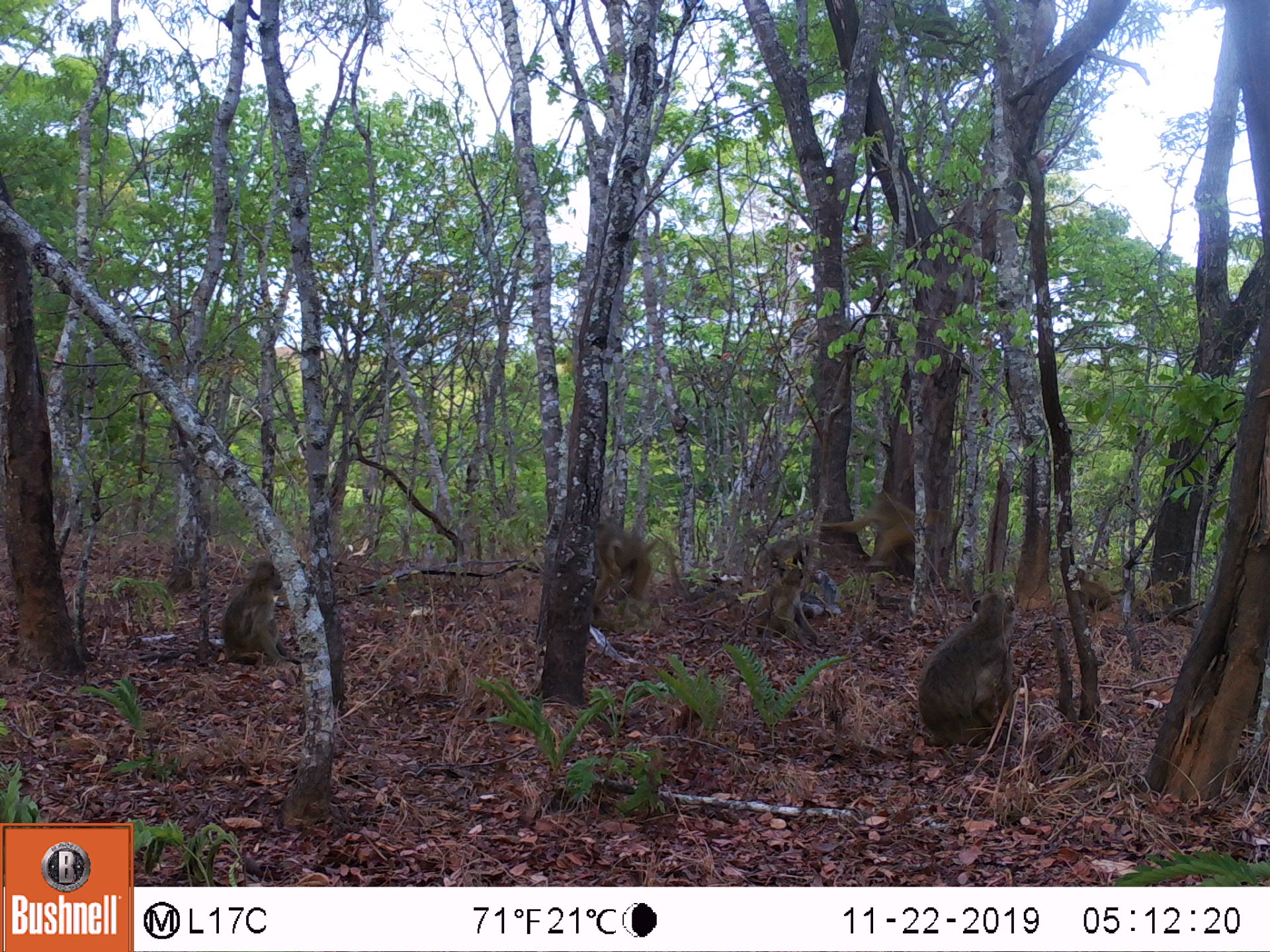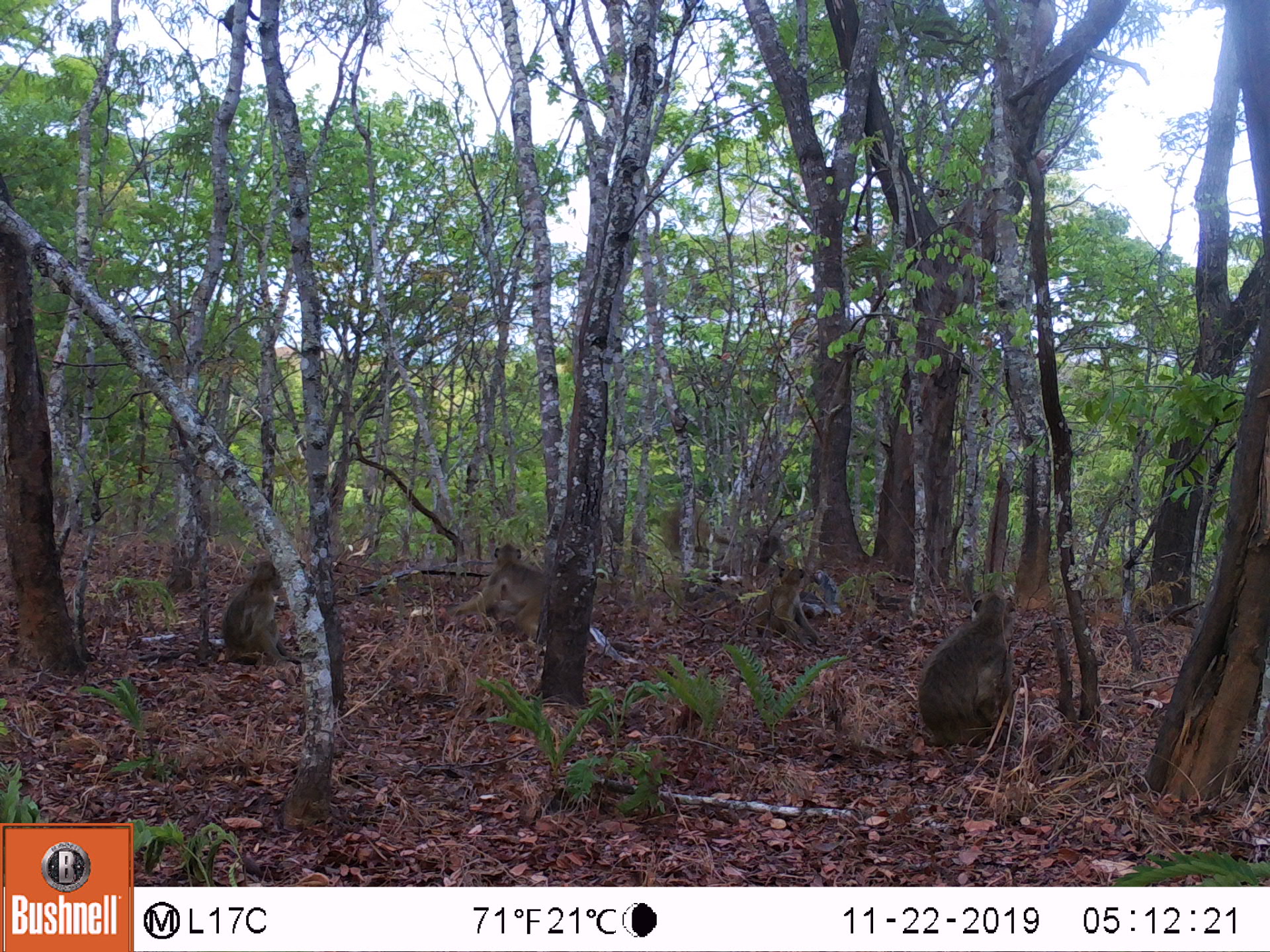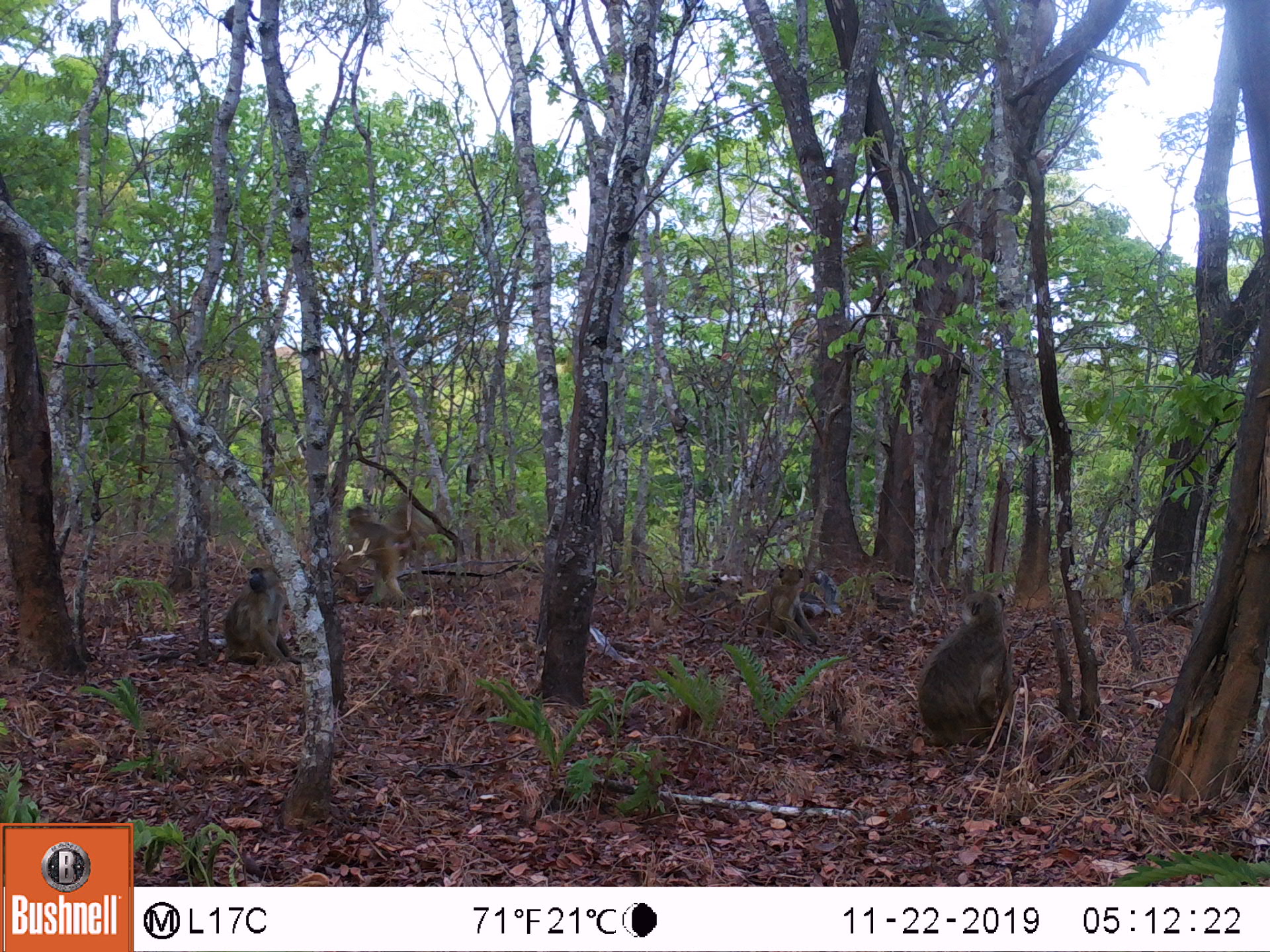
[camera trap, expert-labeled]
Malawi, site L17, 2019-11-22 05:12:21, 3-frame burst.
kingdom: Animalia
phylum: Chordata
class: Mammalia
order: Primates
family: Cercopithecidae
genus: Papio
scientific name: Papio cynocephalus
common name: yellow baboon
Yellow baboon (Papio cynocephalus), count 6.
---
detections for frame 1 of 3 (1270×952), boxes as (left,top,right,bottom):
yellow baboon: (912,597,1023,750); (201,558,297,676); (816,484,924,570); (588,523,686,611); (752,547,818,660); (1061,564,1115,611)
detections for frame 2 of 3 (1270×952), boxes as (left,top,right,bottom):
yellow baboon: (912,589,1025,749); (448,542,550,640); (204,569,293,660); (755,559,823,655); (639,507,717,582)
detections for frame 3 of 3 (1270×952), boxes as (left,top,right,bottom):
yellow baboon: (916,585,1020,745); (332,496,423,597); (212,569,283,661); (738,562,809,643)